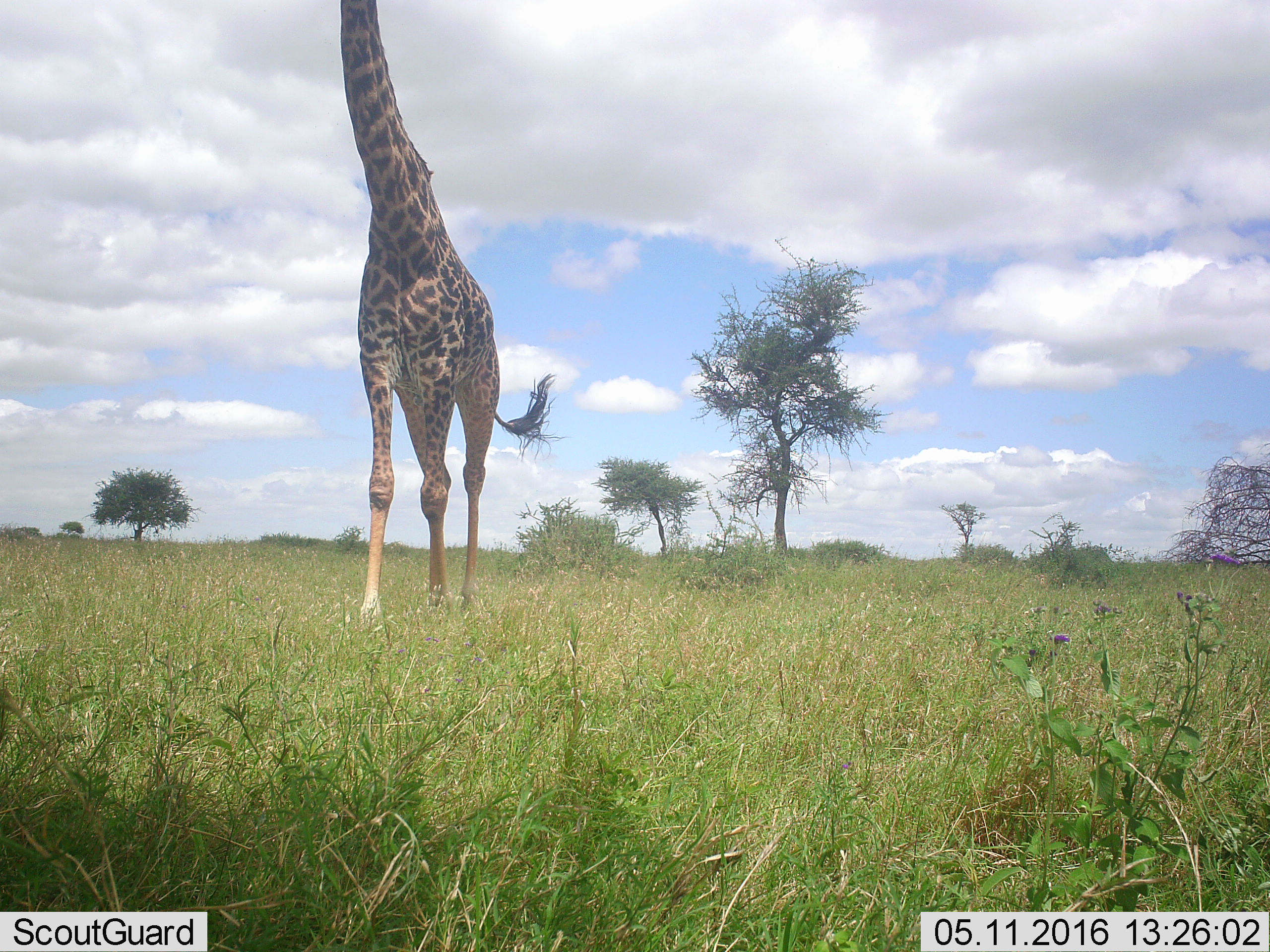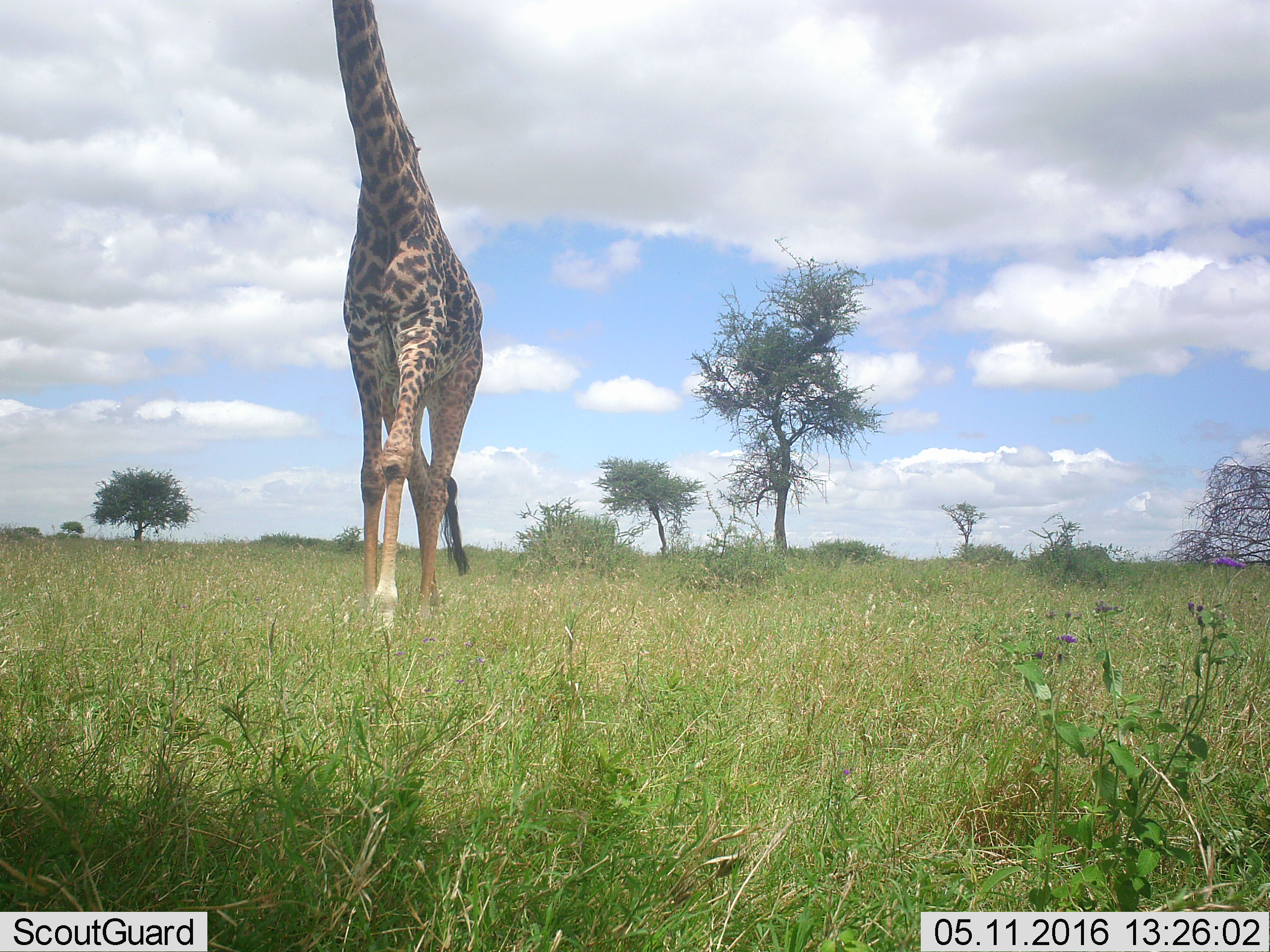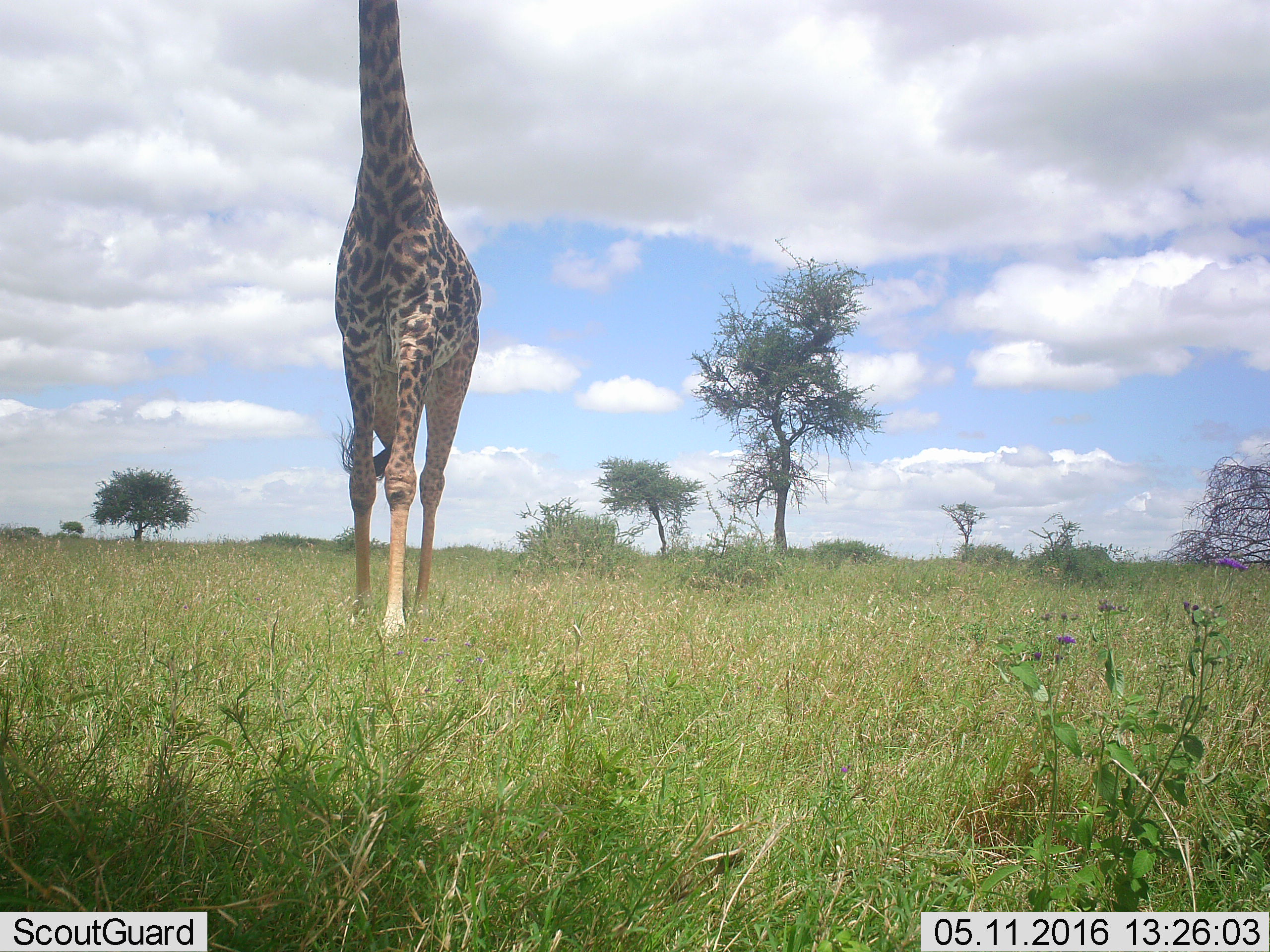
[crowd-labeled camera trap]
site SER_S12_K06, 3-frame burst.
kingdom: Animalia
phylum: Chordata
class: Mammalia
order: Artiodactyla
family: Giraffidae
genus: Giraffa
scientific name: Giraffa camelopardalis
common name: giraffe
Giraffe (Giraffa camelopardalis), count 1. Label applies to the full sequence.